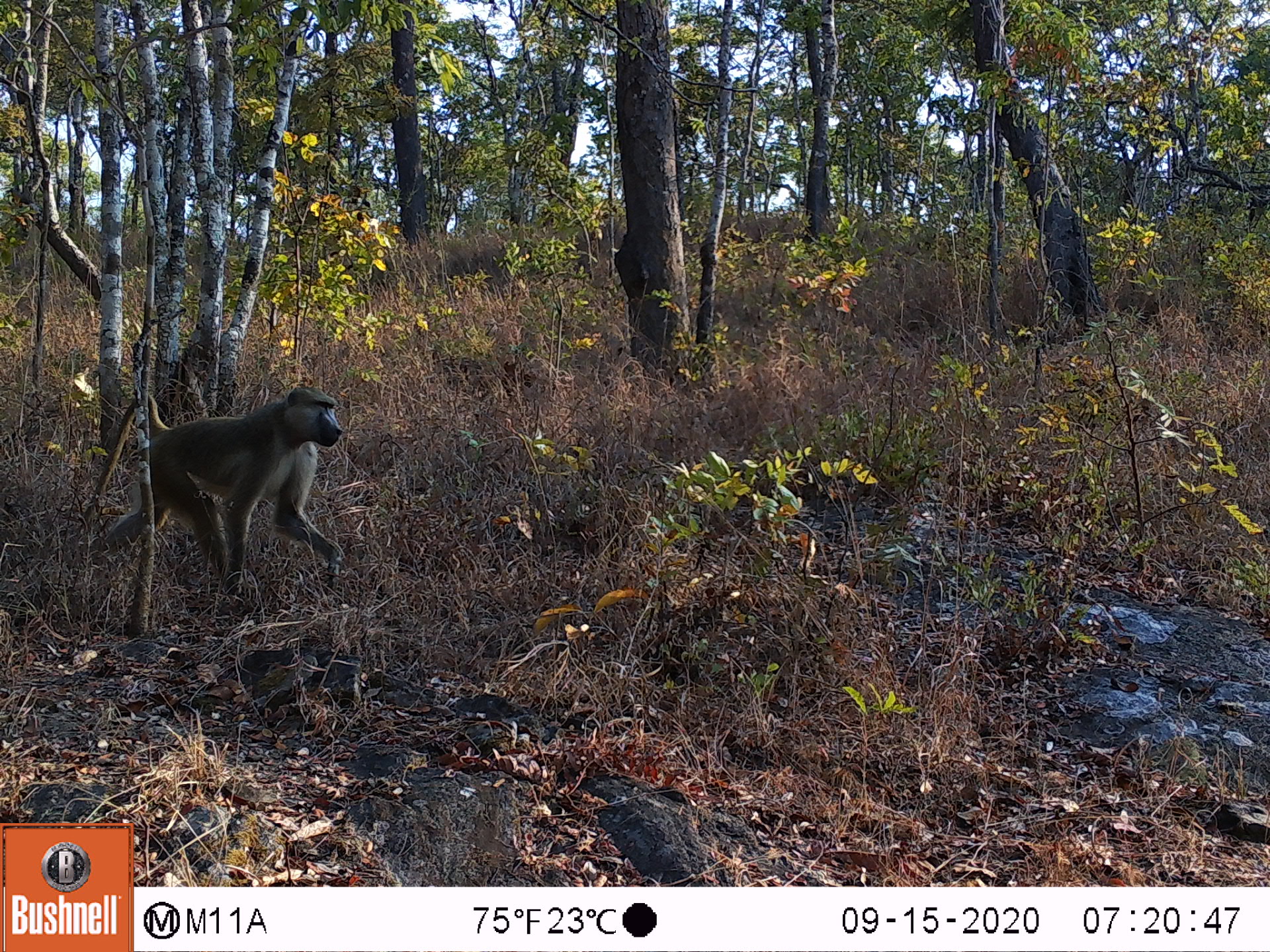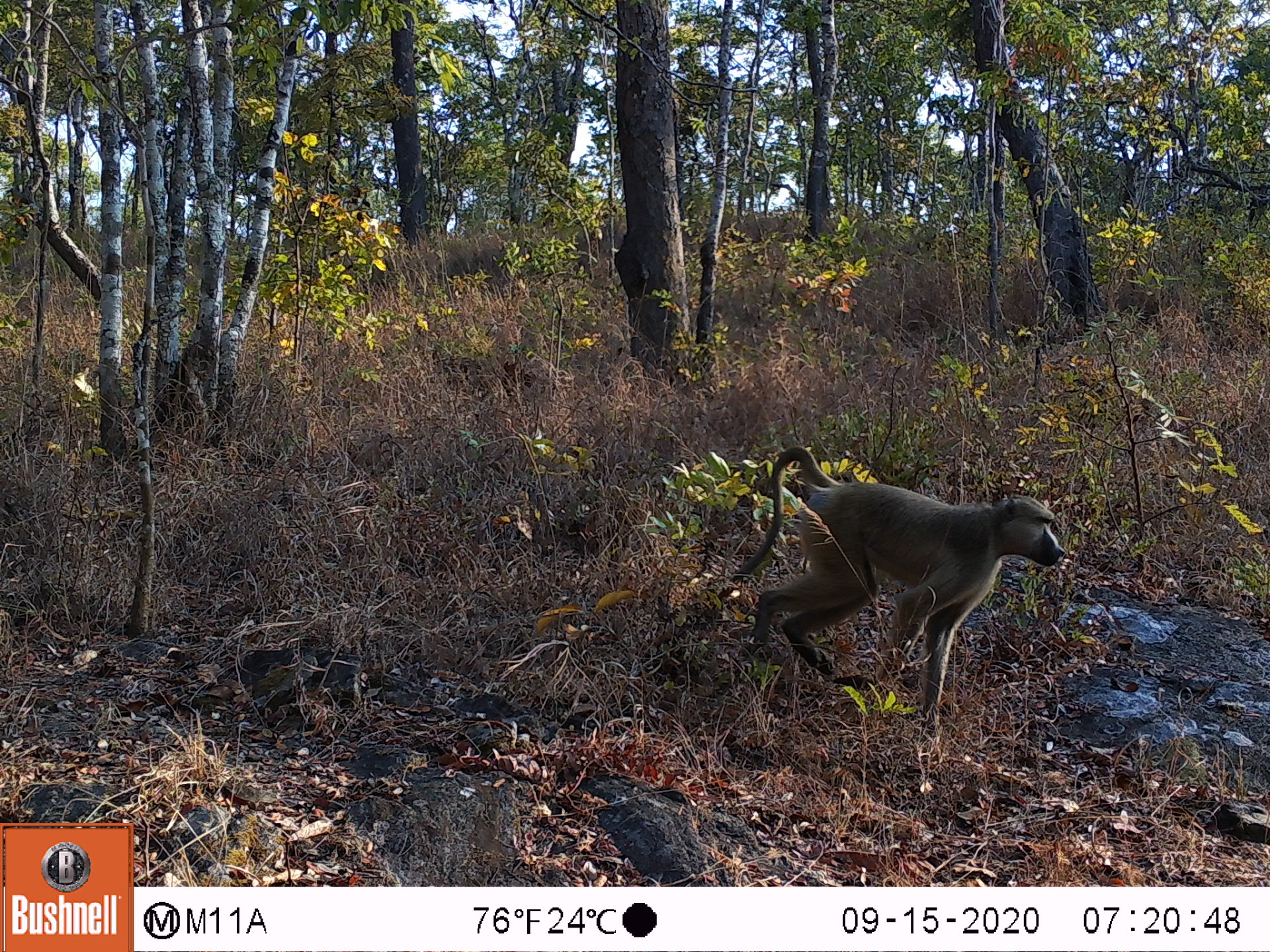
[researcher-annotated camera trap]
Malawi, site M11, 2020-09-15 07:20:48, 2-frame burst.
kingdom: Animalia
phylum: Chordata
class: Mammalia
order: Primates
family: Cercopithecidae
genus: Papio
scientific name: Papio cynocephalus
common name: yellow baboon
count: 1